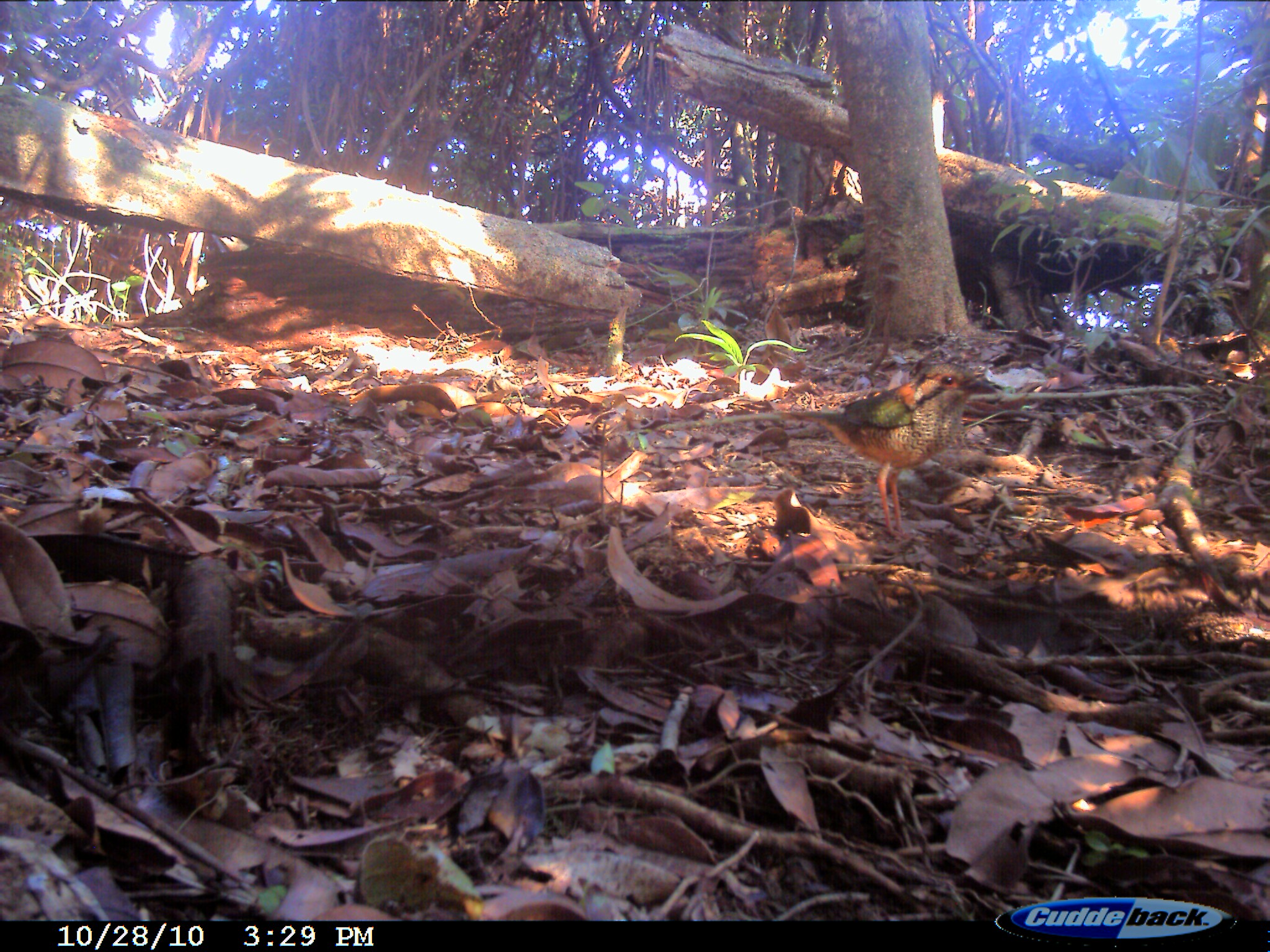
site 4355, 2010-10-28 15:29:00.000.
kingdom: Animalia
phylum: Chordata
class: Aves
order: Coraciiformes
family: Brachypteraciidae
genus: Brachypteracias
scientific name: Brachypteracias squamiger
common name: scaly ground-roller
Brachypteracias squamiger (scaly ground-roller), count 1.